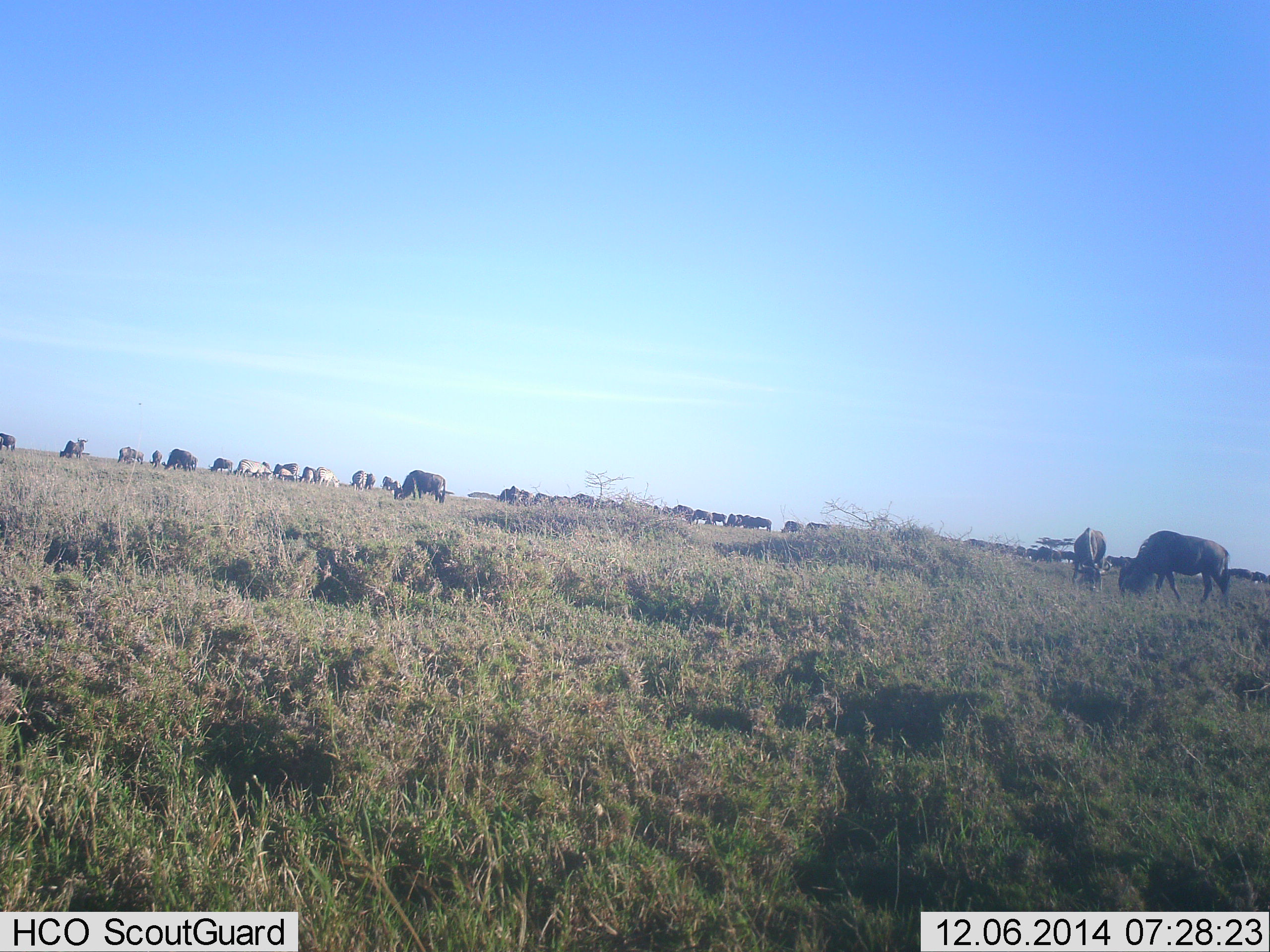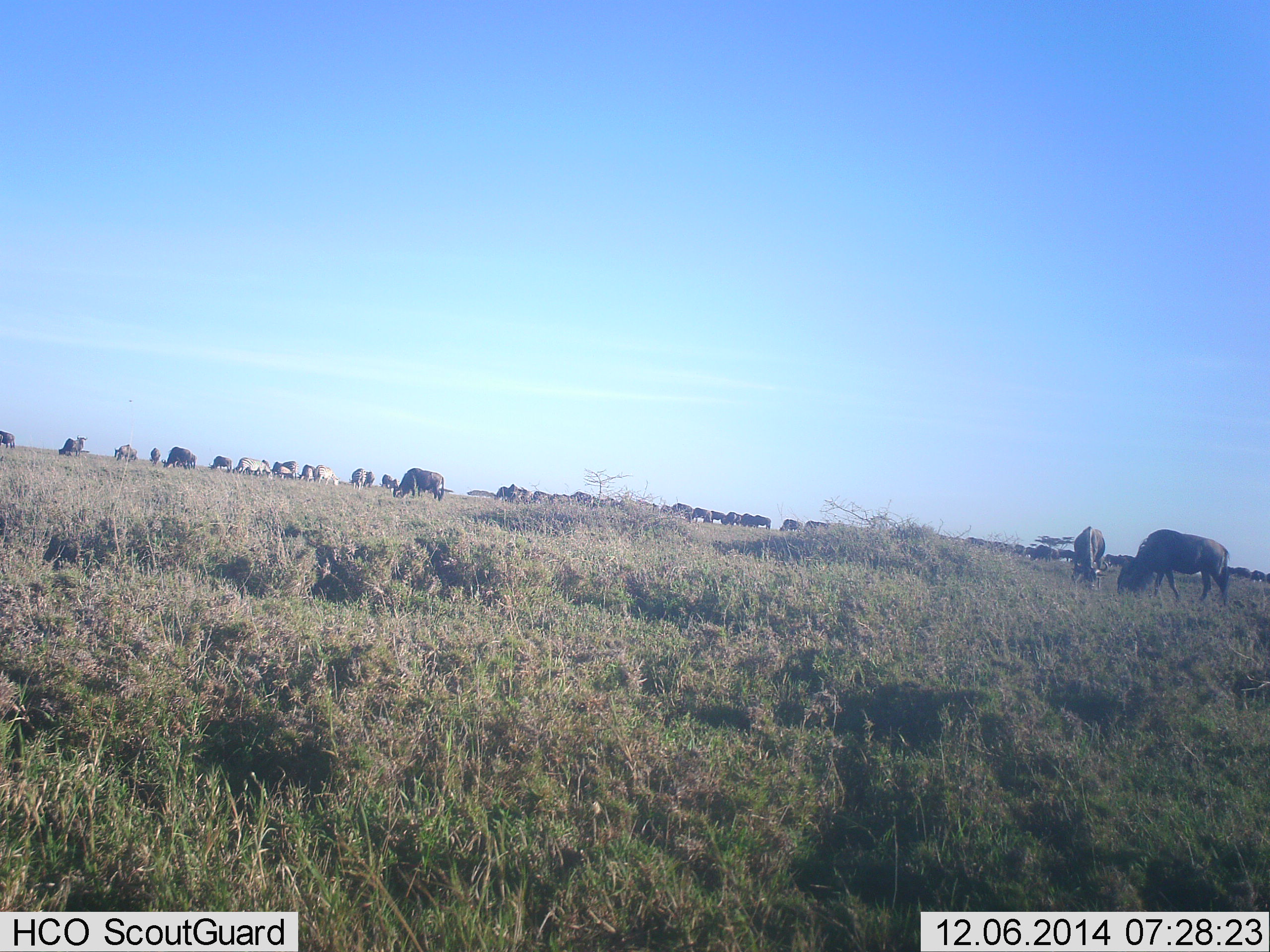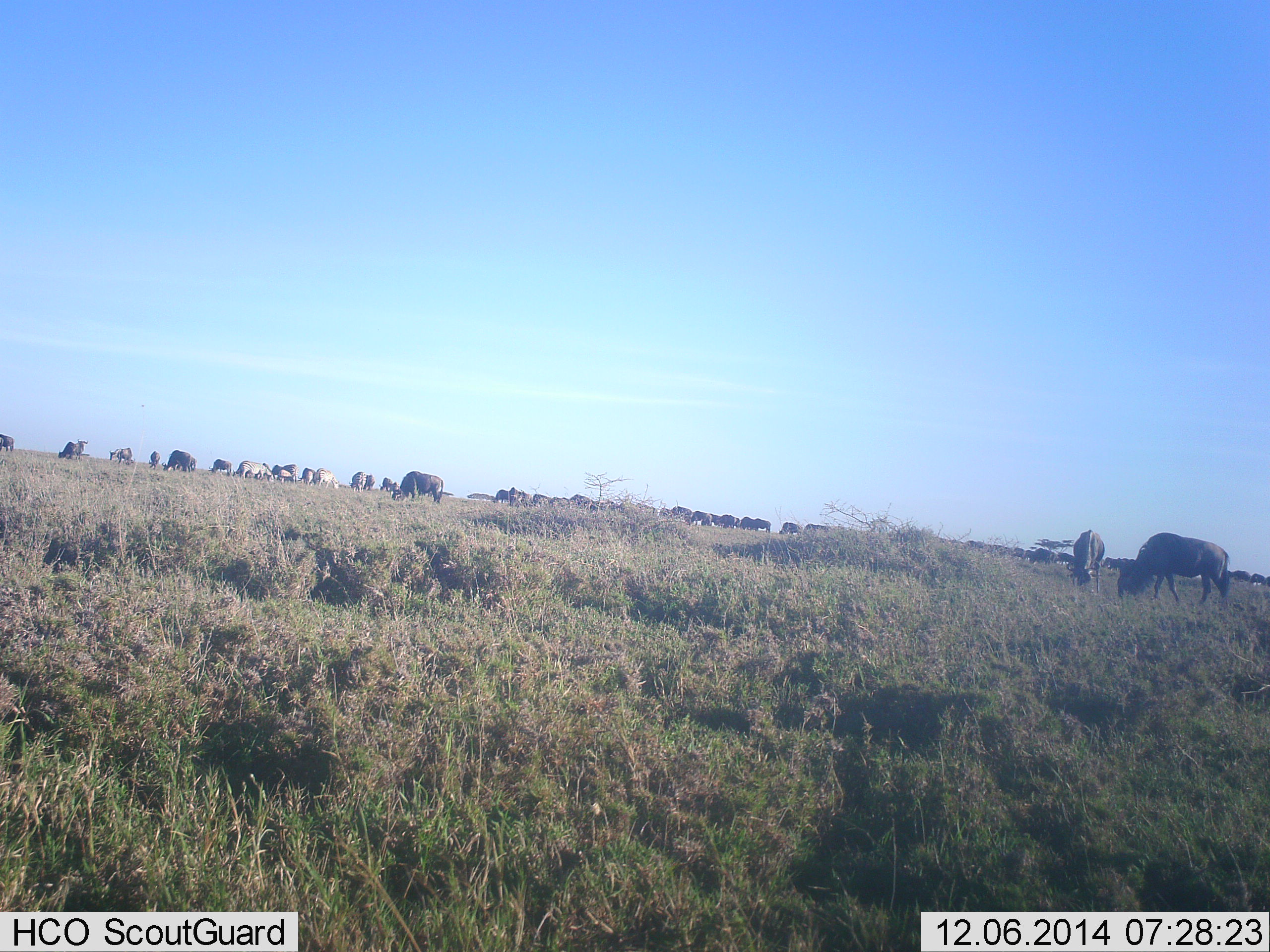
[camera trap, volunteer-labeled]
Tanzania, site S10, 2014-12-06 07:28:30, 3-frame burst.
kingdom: Animalia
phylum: Chordata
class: Mammalia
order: Artiodactyla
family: Bovidae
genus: Connochaetes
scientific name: Connochaetes taurinus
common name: blue wildebeest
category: wildebeest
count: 11-50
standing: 27%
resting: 0%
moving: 9%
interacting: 0%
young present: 0%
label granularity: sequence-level